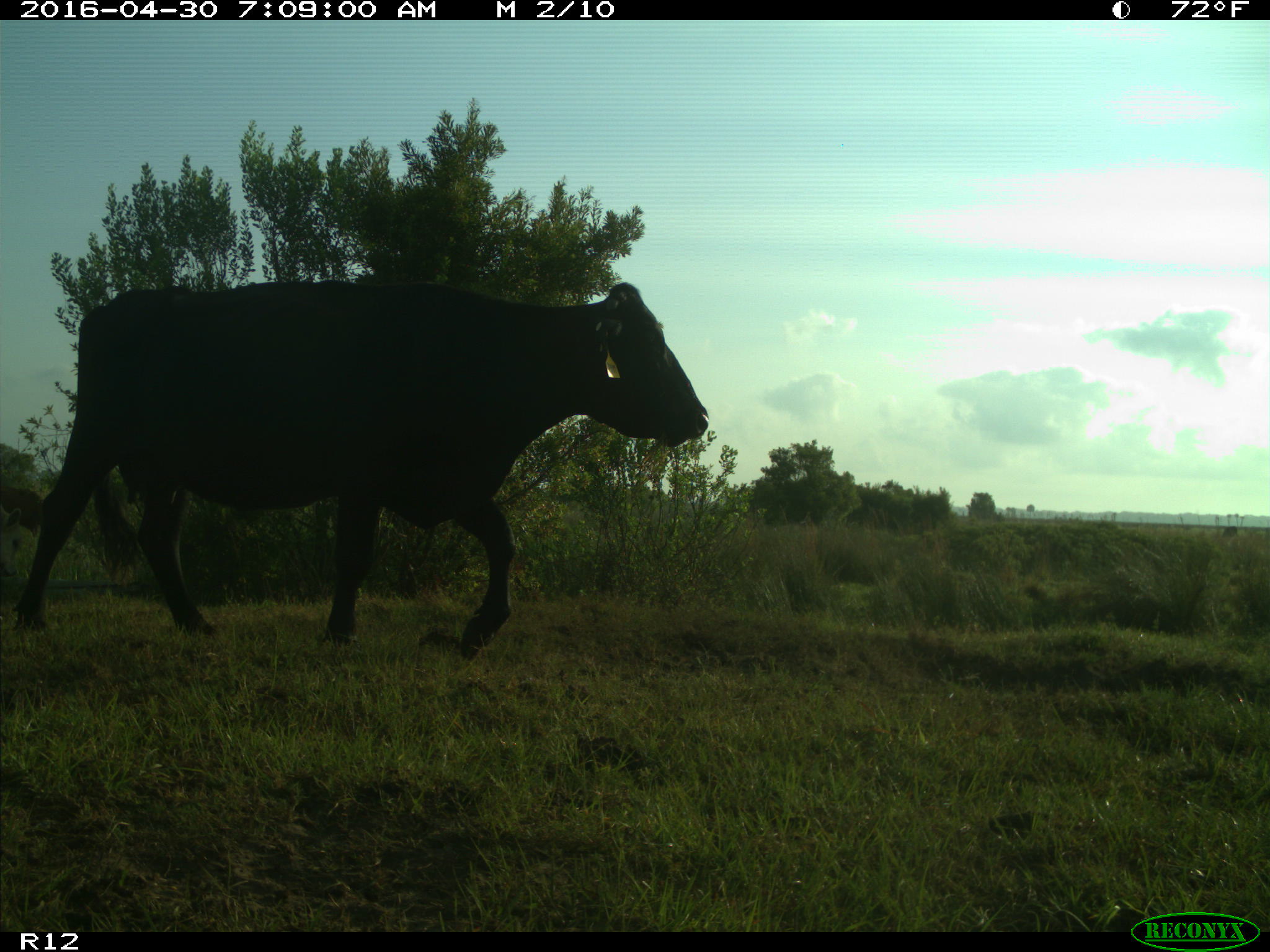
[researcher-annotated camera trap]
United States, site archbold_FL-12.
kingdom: Animalia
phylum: Chordata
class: Mammalia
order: Artiodactyla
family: Bovidae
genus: Bos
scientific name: Bos taurus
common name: domestic cow